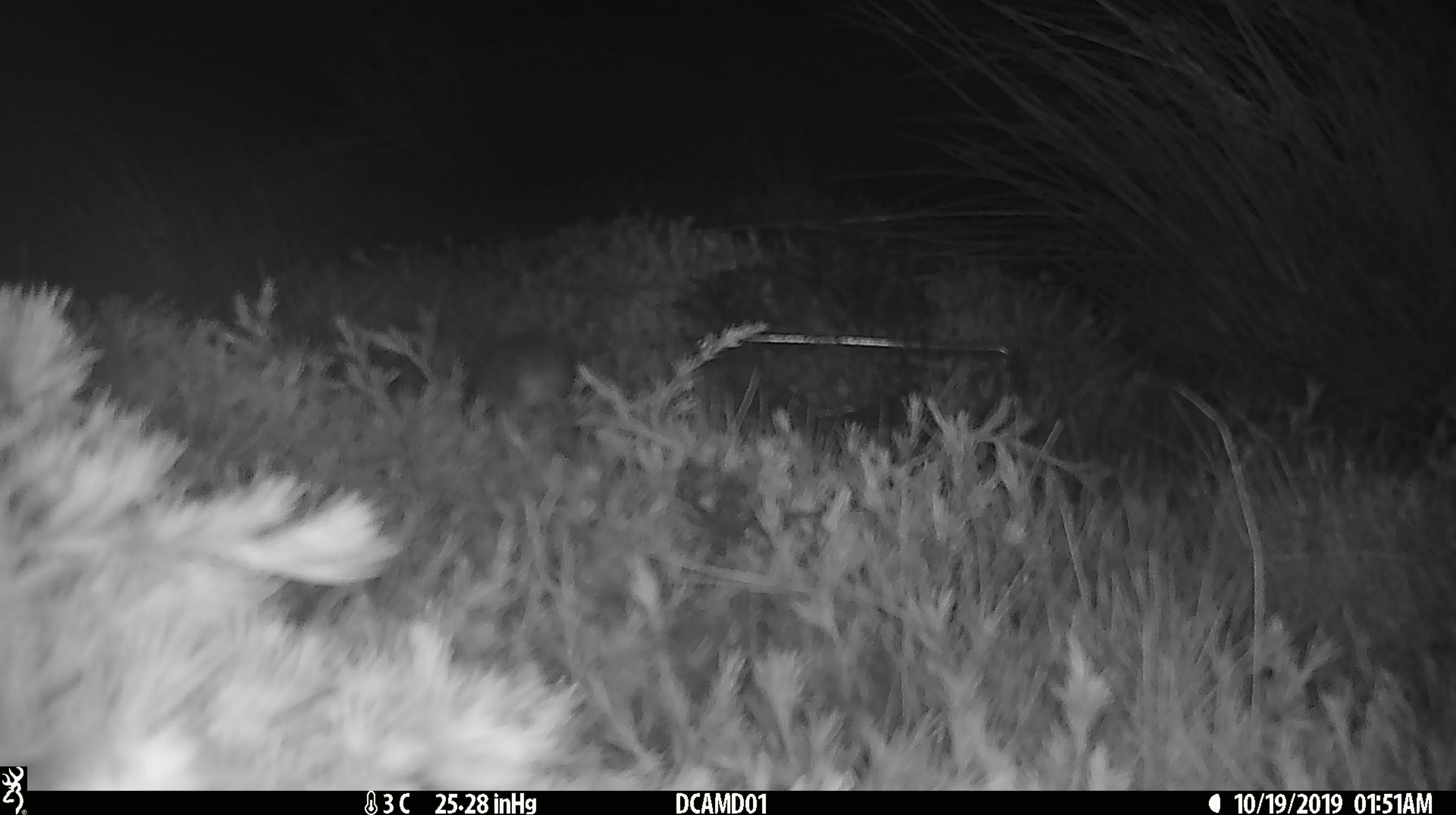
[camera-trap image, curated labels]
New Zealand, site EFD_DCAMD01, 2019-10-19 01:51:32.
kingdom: Animalia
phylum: Chordata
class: Mammalia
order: Rodentia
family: Muridae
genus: Mus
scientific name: Mus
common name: mouse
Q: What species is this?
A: Mouse (Mus).